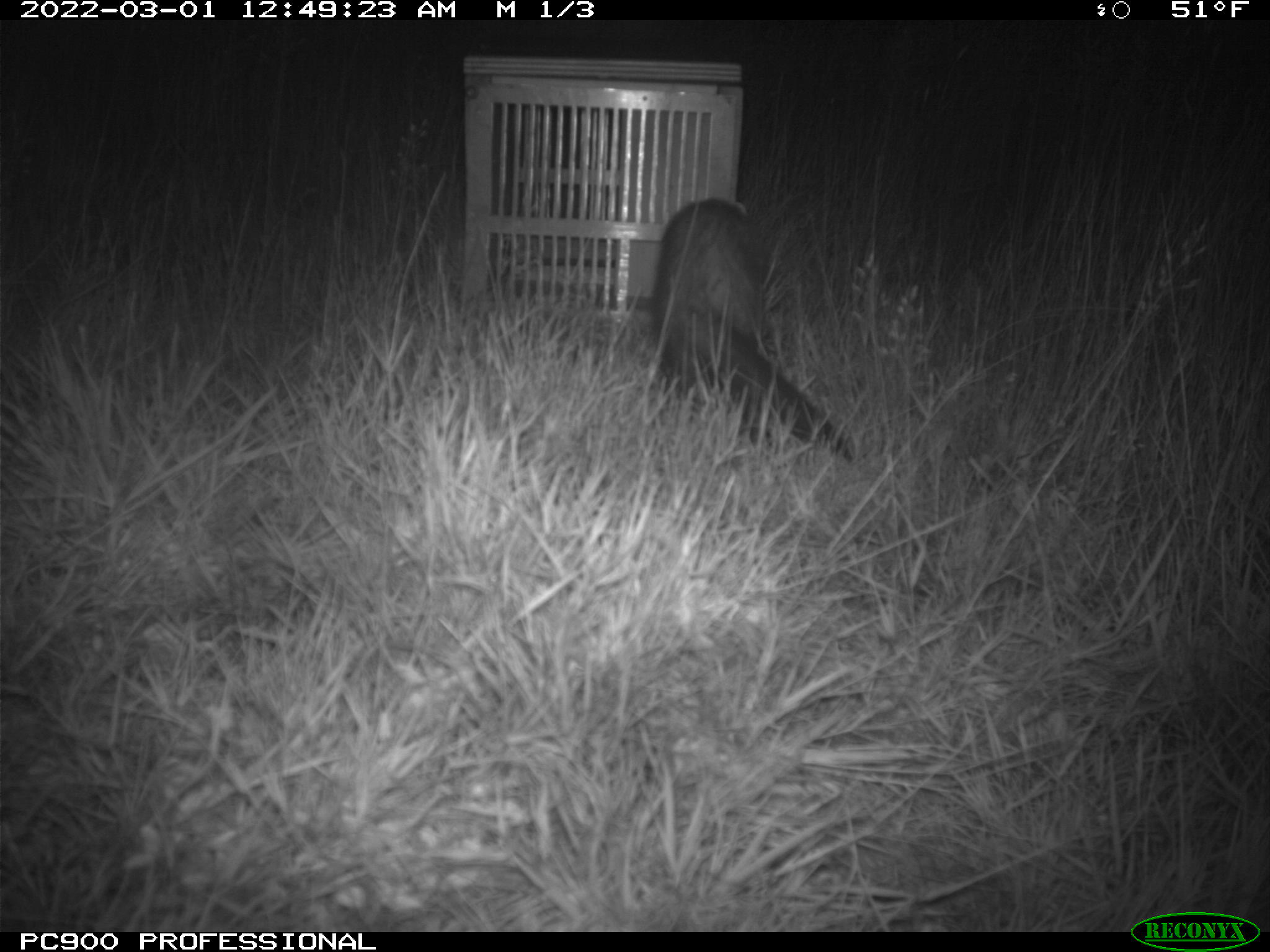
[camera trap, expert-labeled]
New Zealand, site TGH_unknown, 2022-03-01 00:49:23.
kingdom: Animalia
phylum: Chordata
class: Mammalia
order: Carnivora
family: Mustelidae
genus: Mustela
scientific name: Mustela furo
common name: ferret